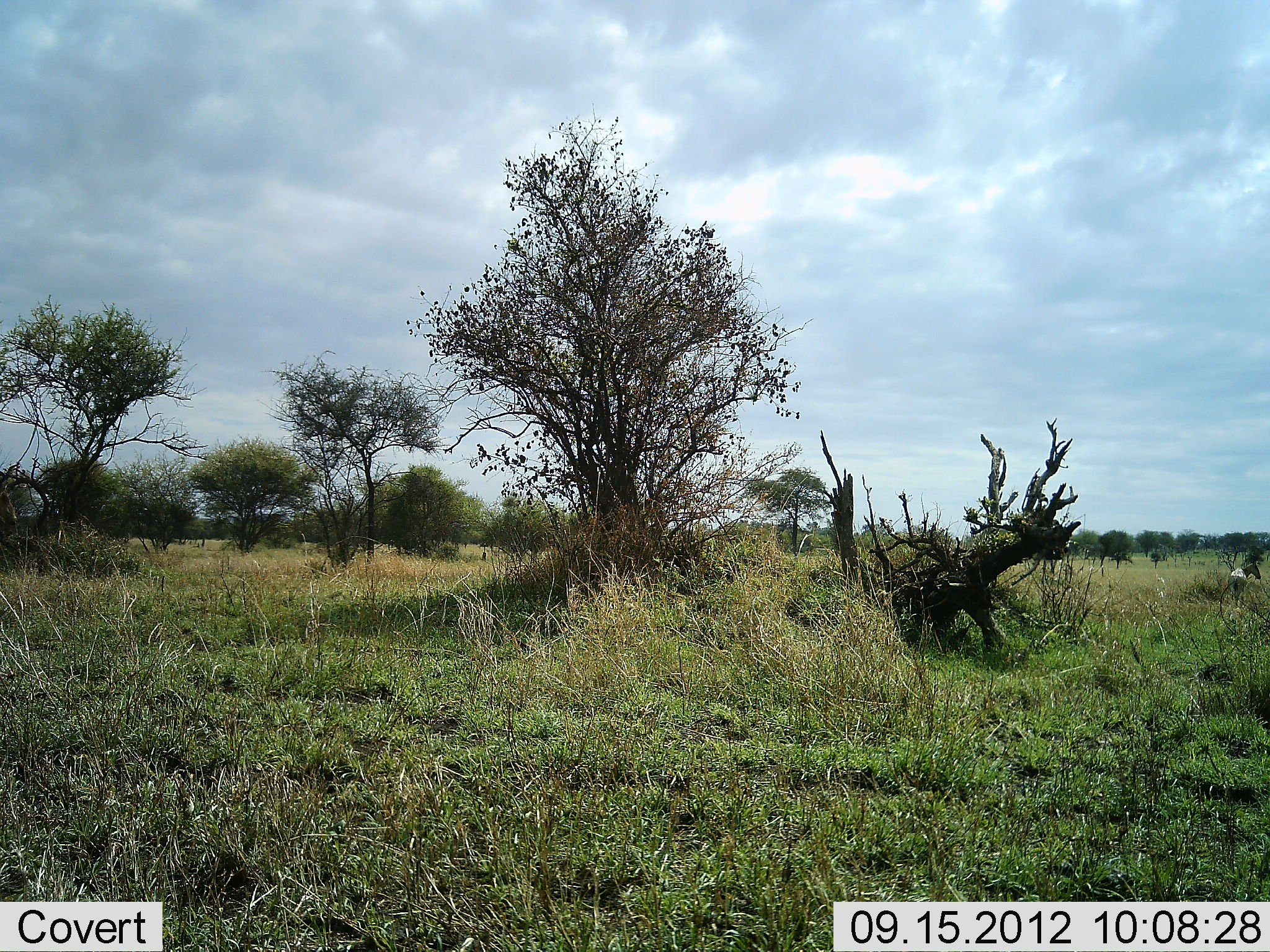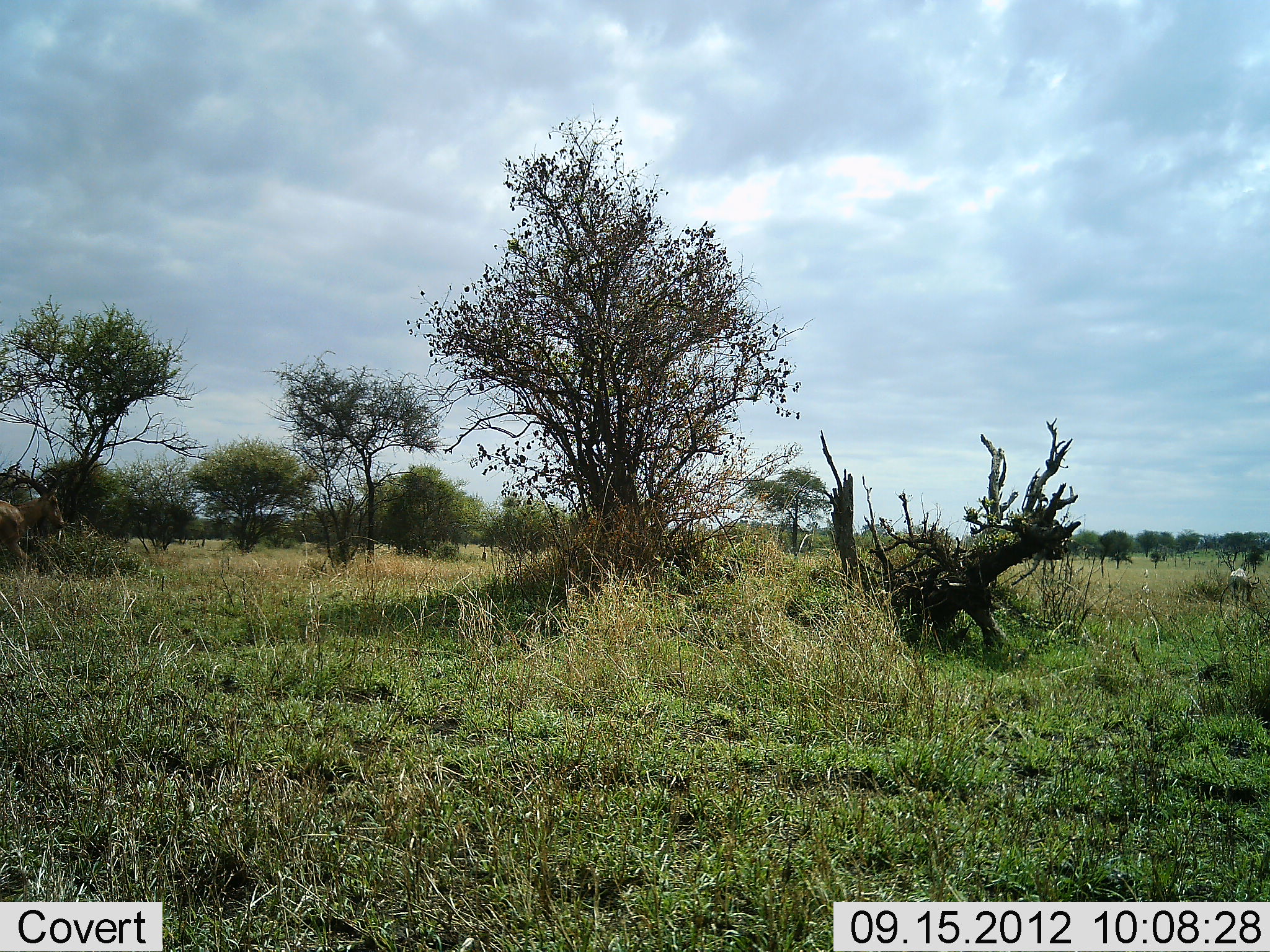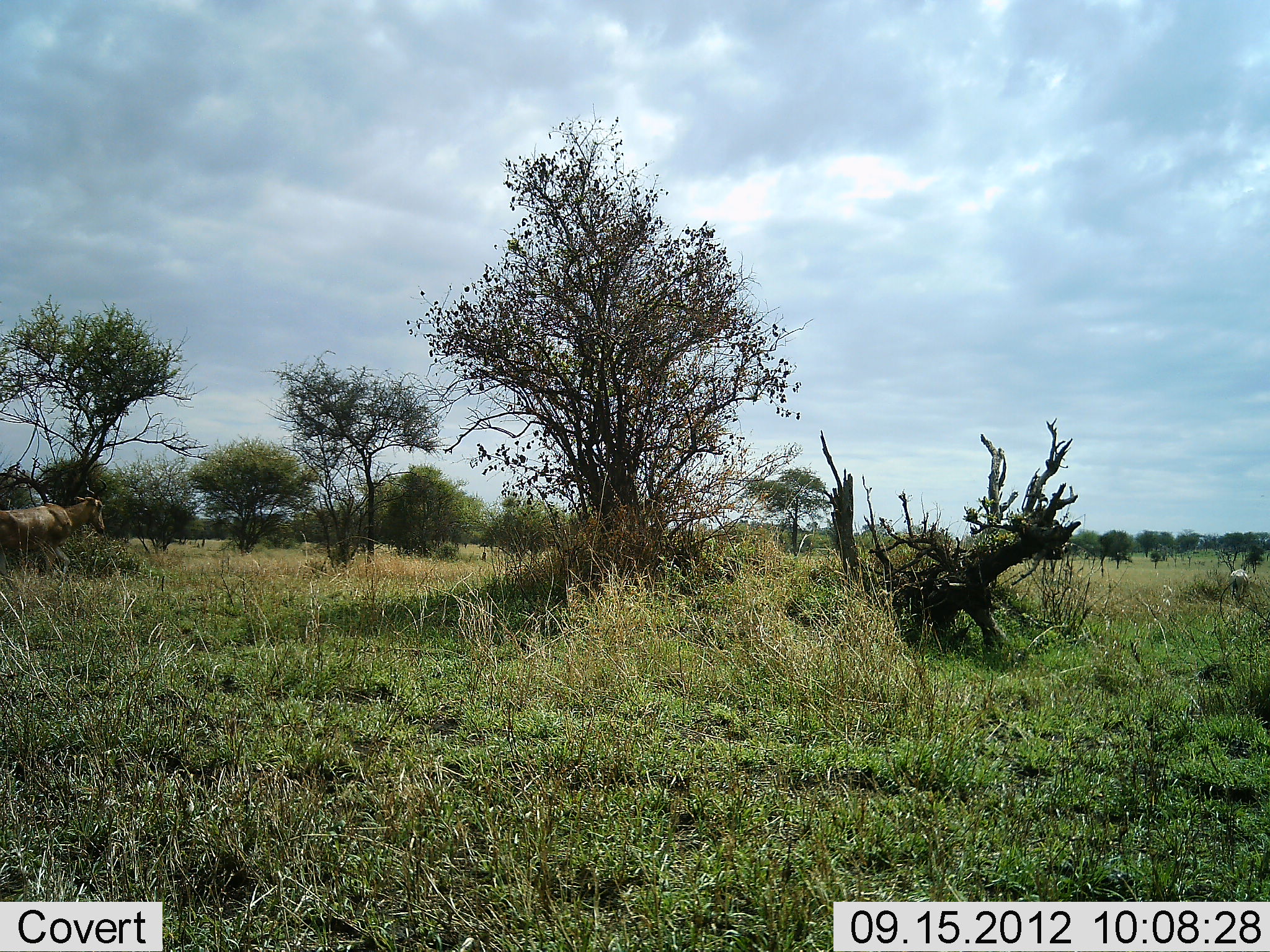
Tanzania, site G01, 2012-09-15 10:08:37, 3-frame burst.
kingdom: Animalia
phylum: Chordata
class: Mammalia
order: Artiodactyla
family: Bovidae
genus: Alcelaphus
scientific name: Alcelaphus buselaphus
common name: hartebeest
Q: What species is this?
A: Hartebeest (Alcelaphus buselaphus).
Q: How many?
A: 1.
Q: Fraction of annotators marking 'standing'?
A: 10%.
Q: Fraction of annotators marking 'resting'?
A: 0%.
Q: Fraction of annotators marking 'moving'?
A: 100%.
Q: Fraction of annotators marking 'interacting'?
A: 0%.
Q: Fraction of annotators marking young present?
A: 0%.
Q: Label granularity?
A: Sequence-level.